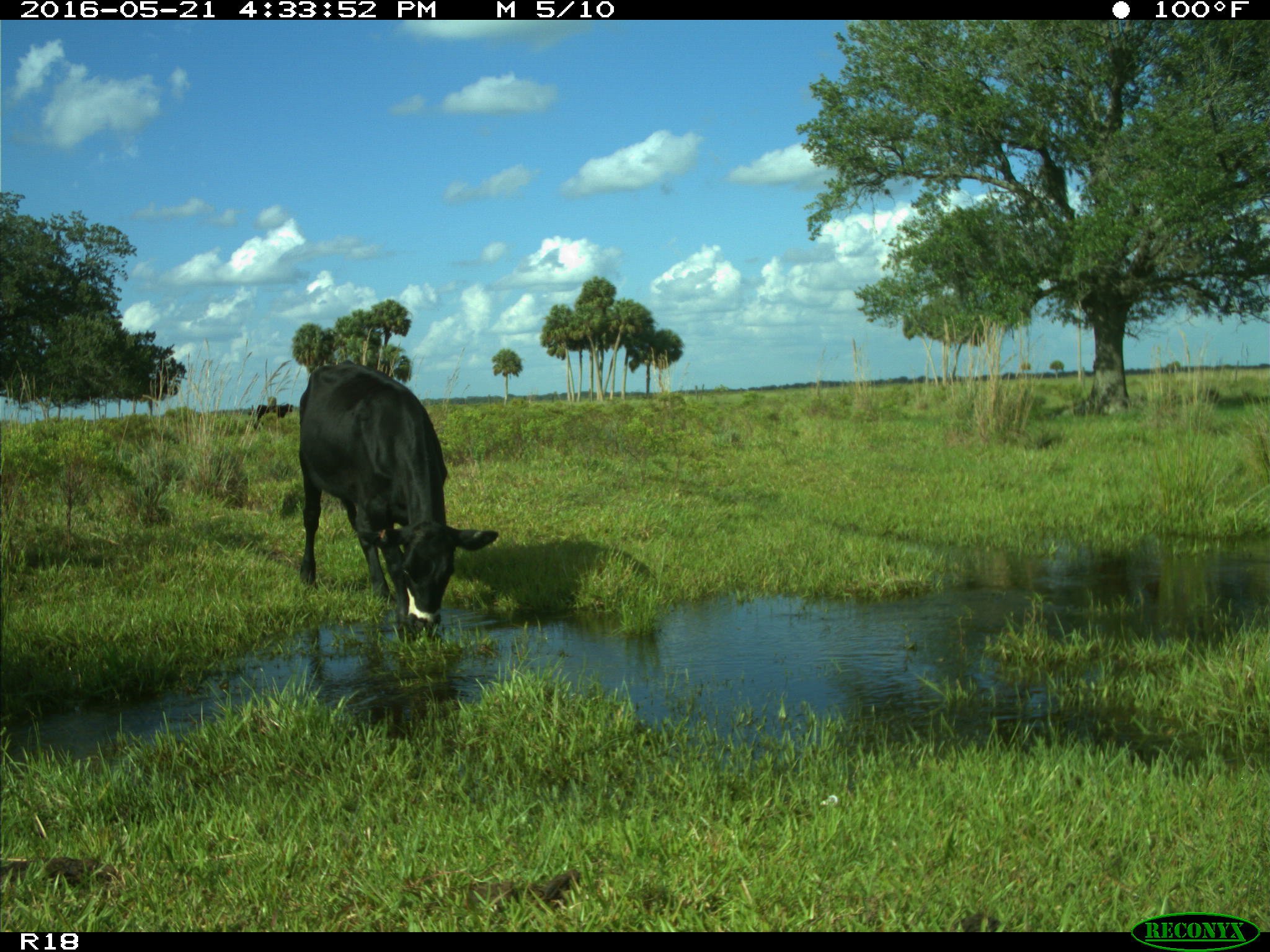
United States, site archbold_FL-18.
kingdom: Animalia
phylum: Chordata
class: Mammalia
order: Artiodactyla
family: Bovidae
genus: Bos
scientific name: Bos taurus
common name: domestic cow